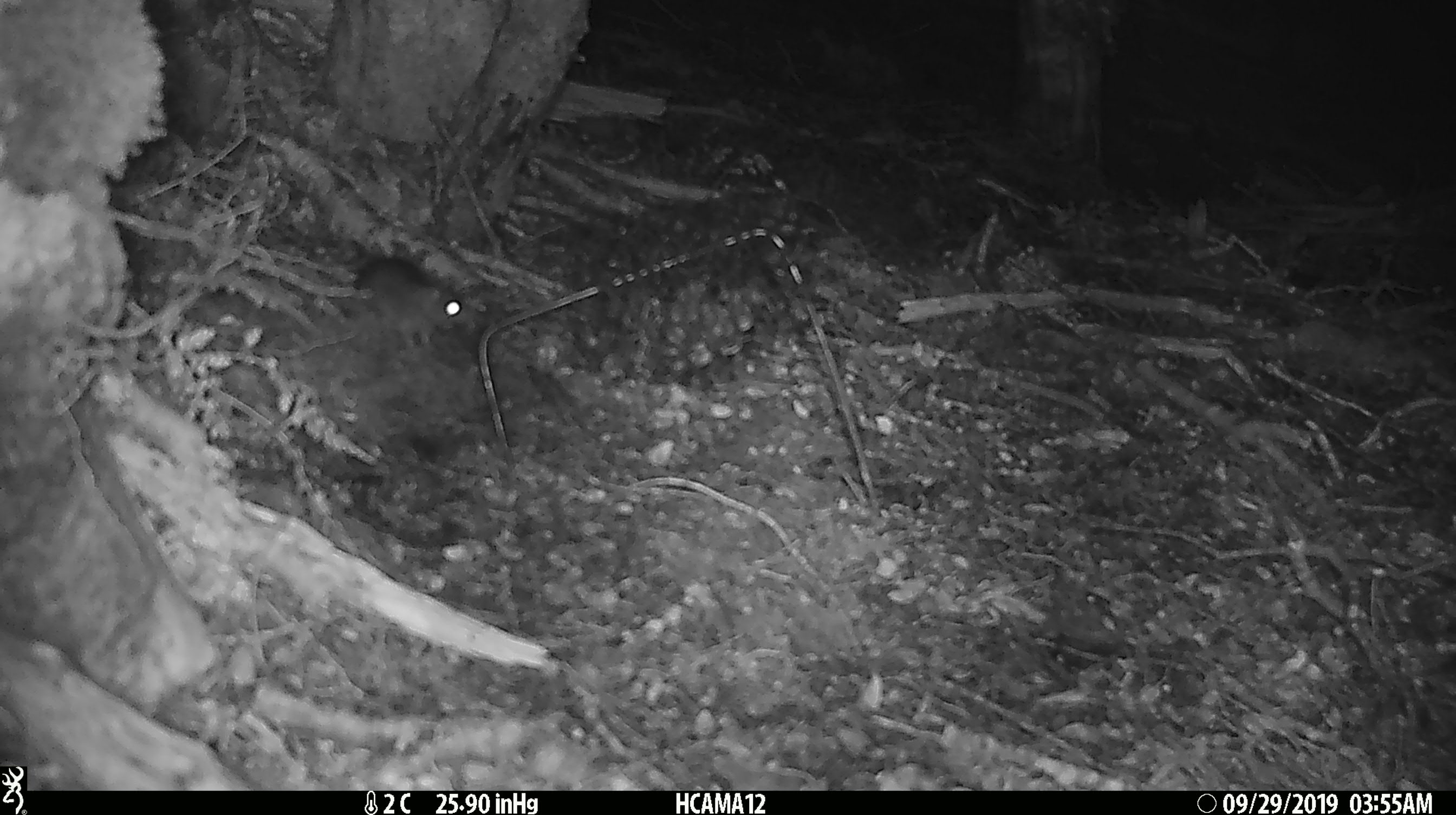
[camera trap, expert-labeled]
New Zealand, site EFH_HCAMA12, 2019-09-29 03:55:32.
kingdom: Animalia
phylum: Chordata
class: Mammalia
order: Rodentia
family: Muridae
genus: Mus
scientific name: Mus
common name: mouse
Mouse (Mus).